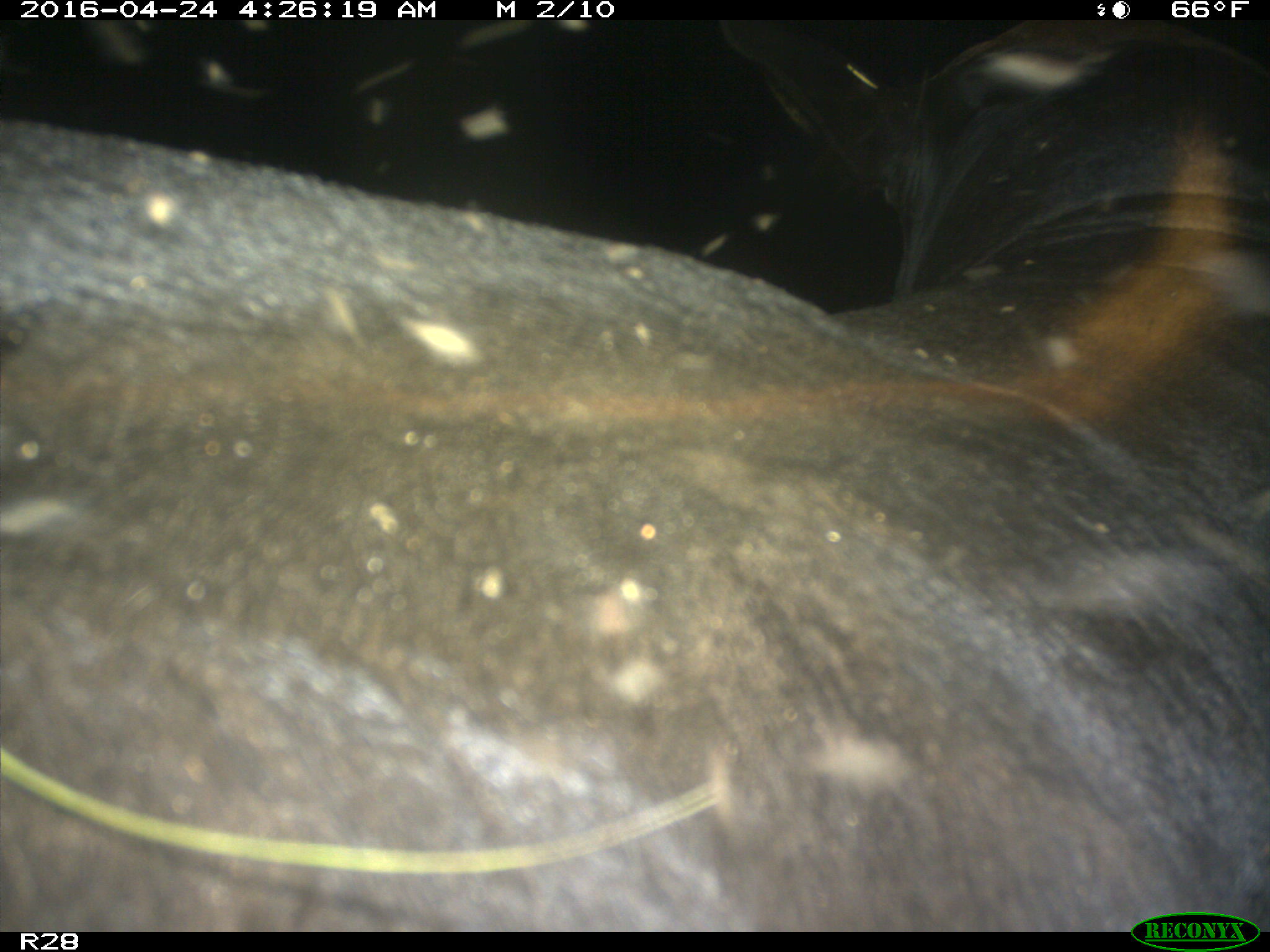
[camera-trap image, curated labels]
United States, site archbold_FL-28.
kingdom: Animalia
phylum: Chordata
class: Mammalia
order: Artiodactyla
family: Suidae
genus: Sus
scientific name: Sus scrofa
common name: wild boar